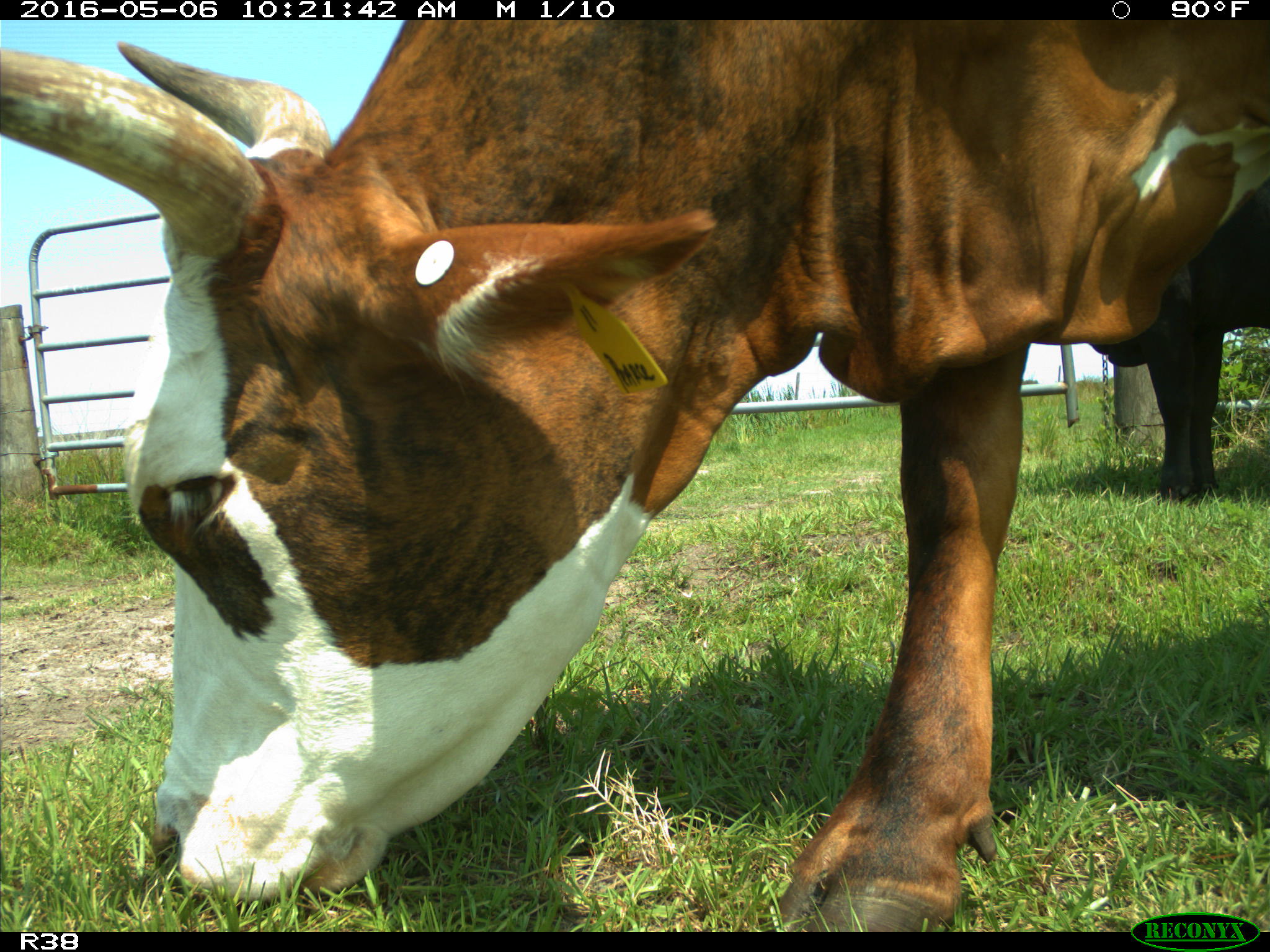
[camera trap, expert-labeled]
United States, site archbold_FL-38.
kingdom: Animalia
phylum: Chordata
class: Mammalia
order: Artiodactyla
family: Bovidae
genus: Bos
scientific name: Bos taurus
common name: domestic cow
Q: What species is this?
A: Bos taurus (domestic cow).